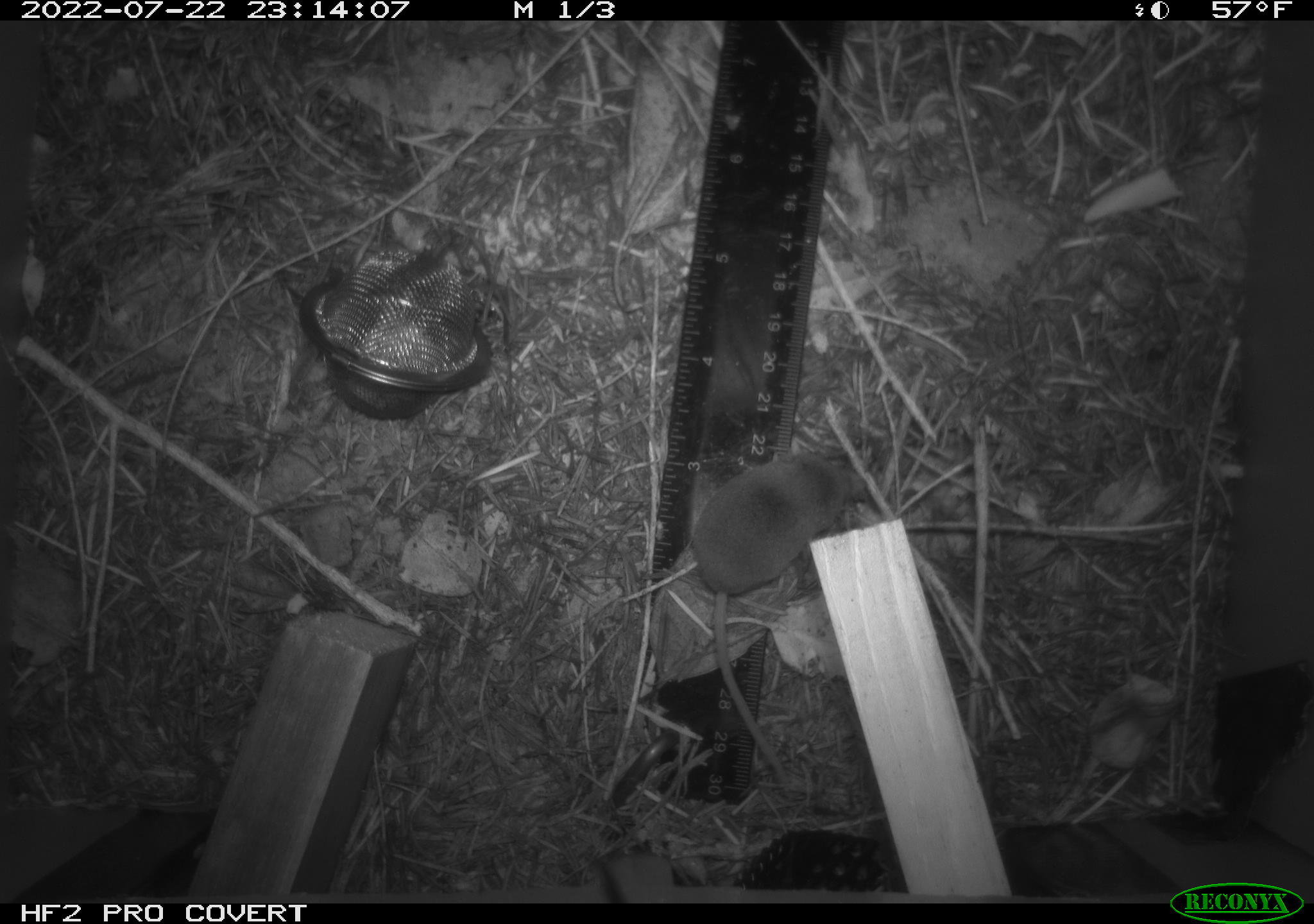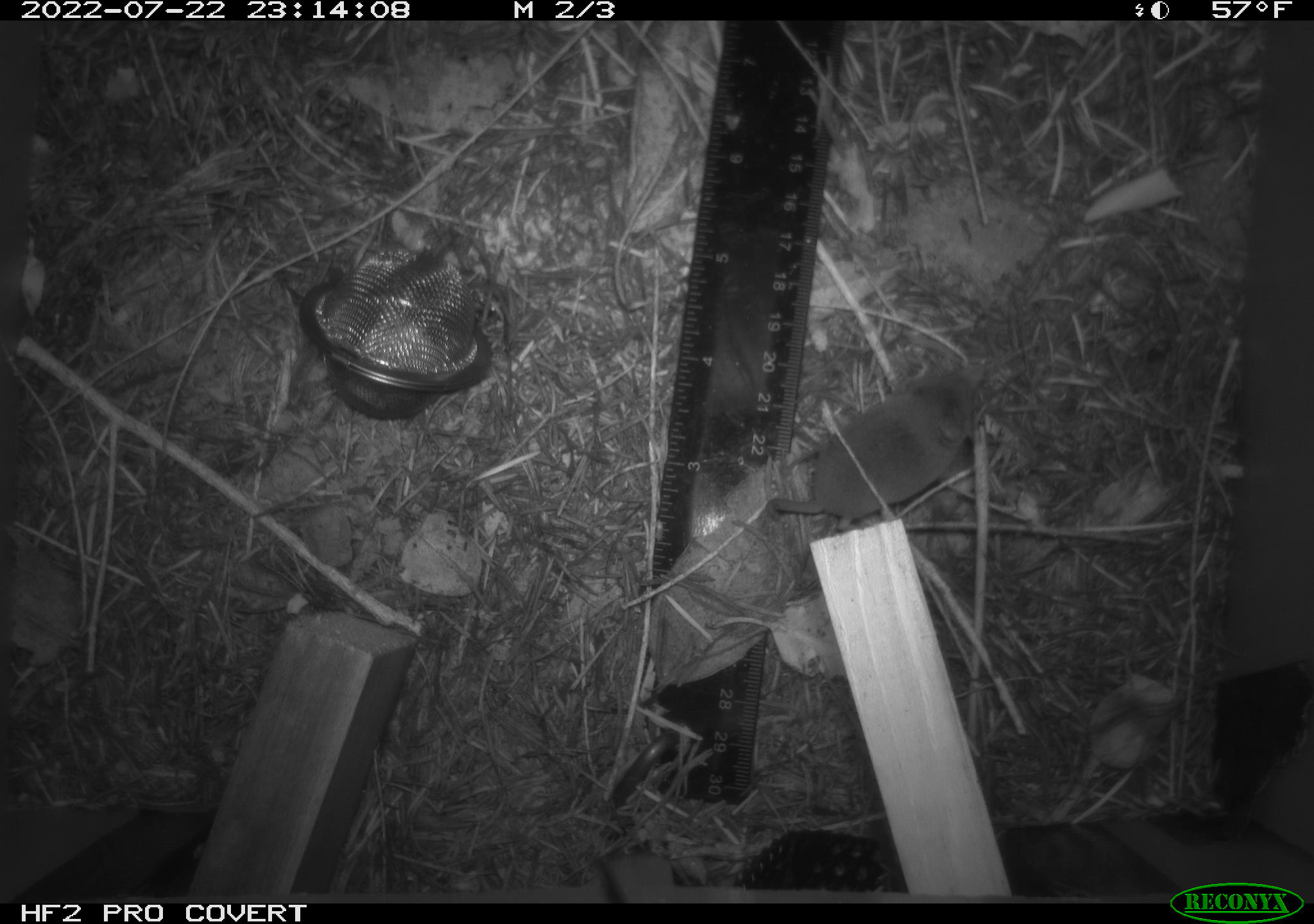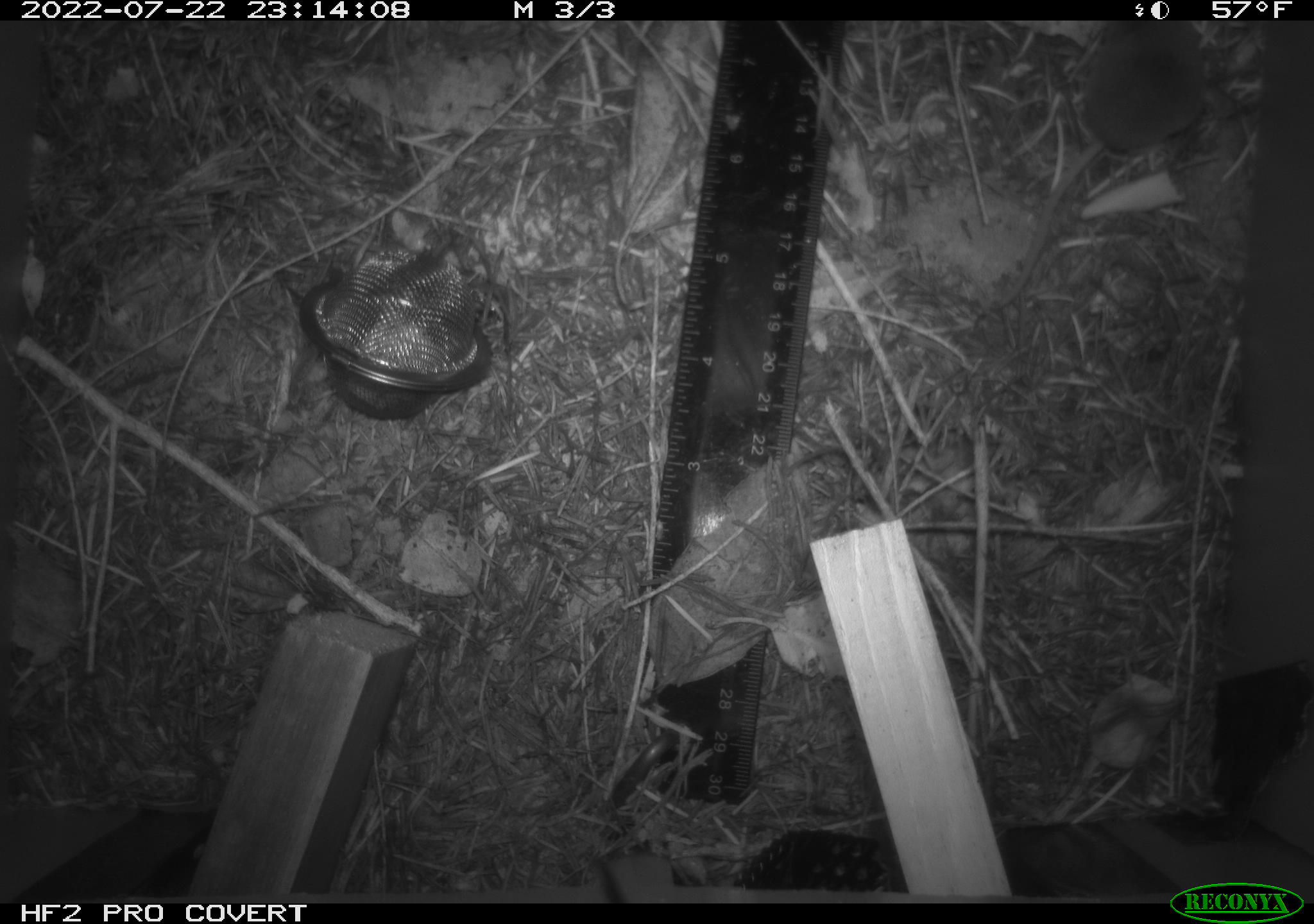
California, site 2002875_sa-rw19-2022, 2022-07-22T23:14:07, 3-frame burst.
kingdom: Animalia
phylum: Chordata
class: Mammalia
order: Eulipotyphla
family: Soricidae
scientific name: Soricidae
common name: shrews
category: soricidae family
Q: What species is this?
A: Soricidae family (shrews) (Soricidae).